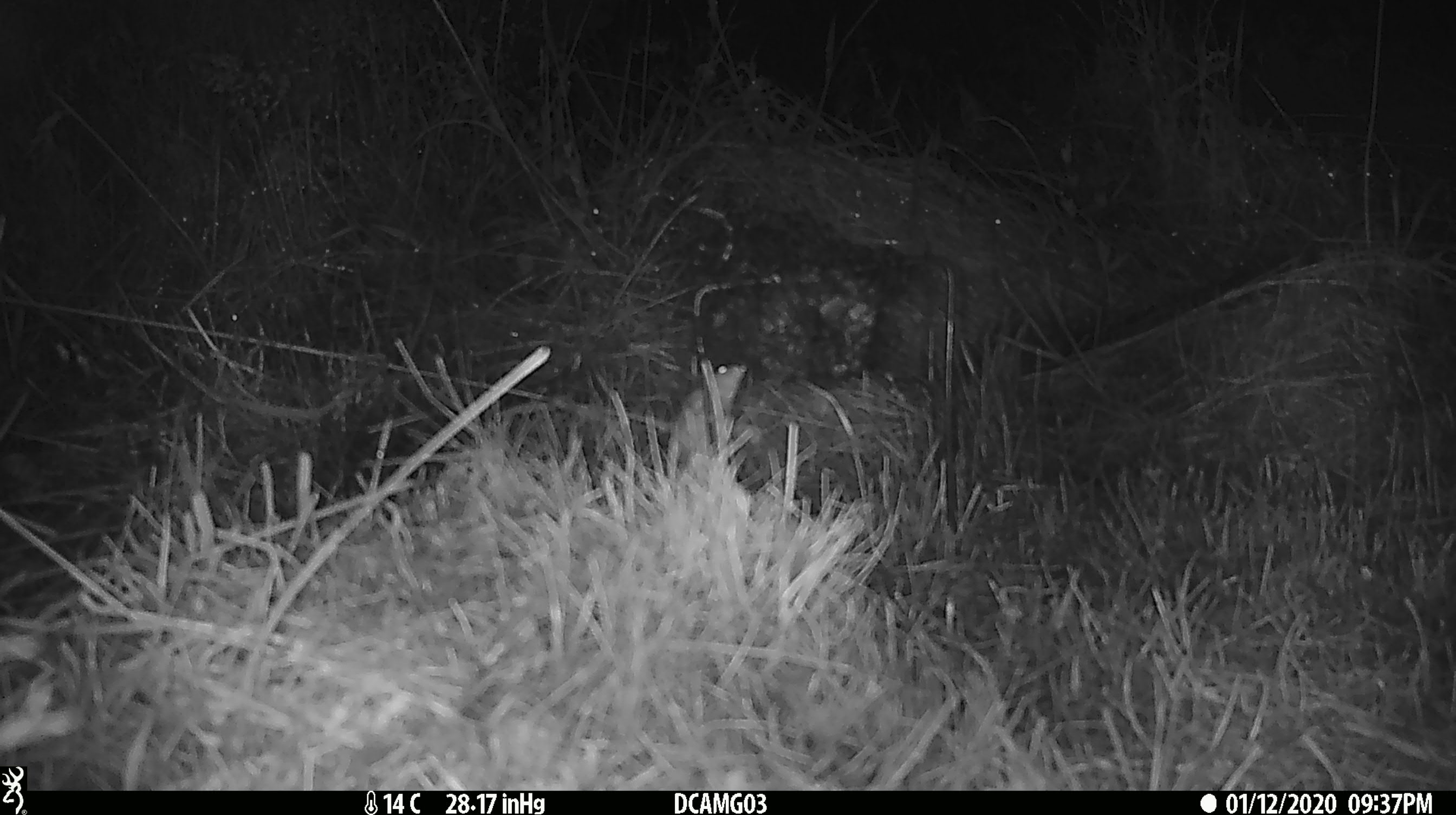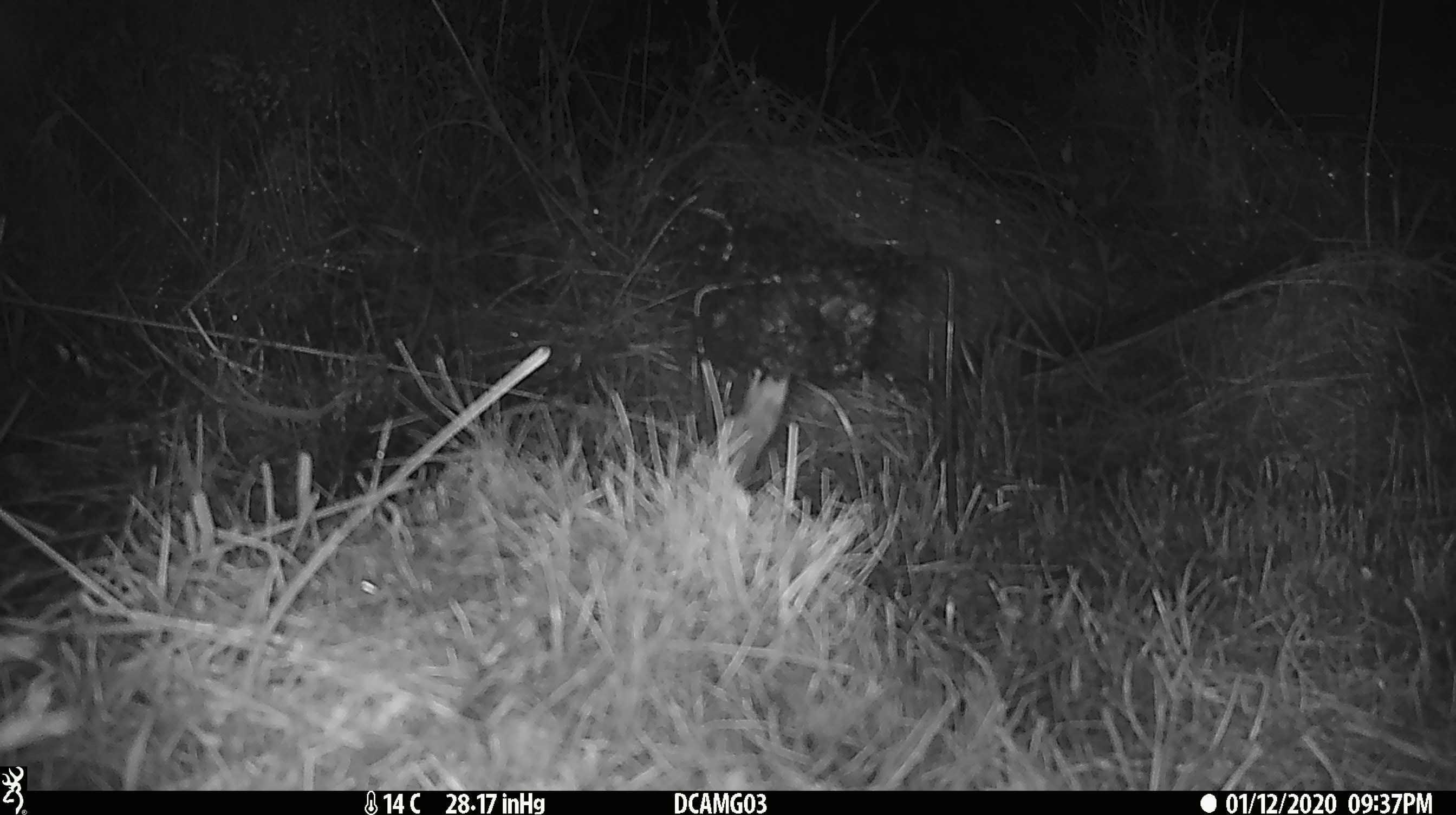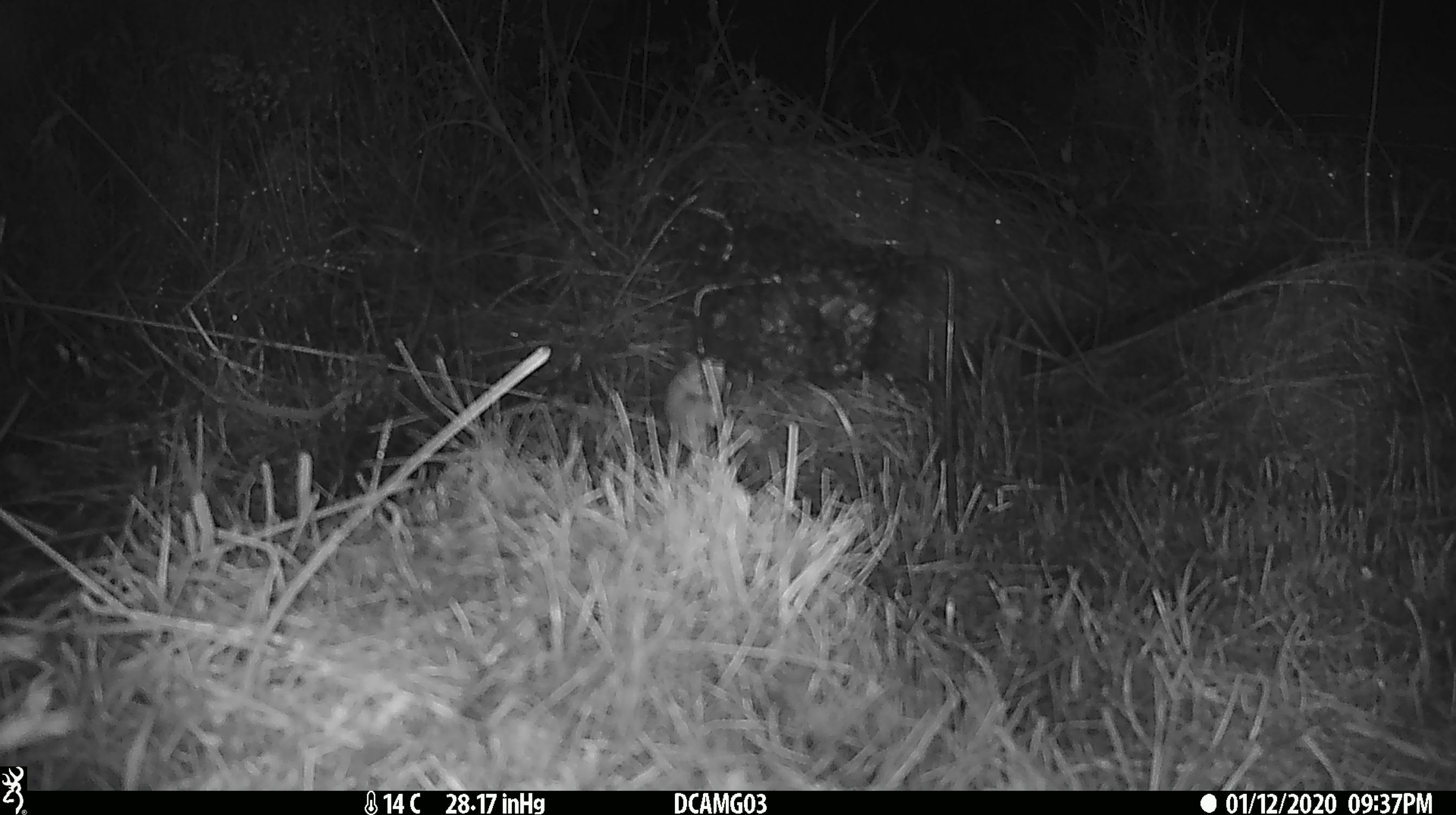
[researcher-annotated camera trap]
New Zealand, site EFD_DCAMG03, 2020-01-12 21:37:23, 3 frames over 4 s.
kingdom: Animalia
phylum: Chordata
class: Mammalia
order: Rodentia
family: Muridae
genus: Mus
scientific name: Mus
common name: mouse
Mouse (Mus).